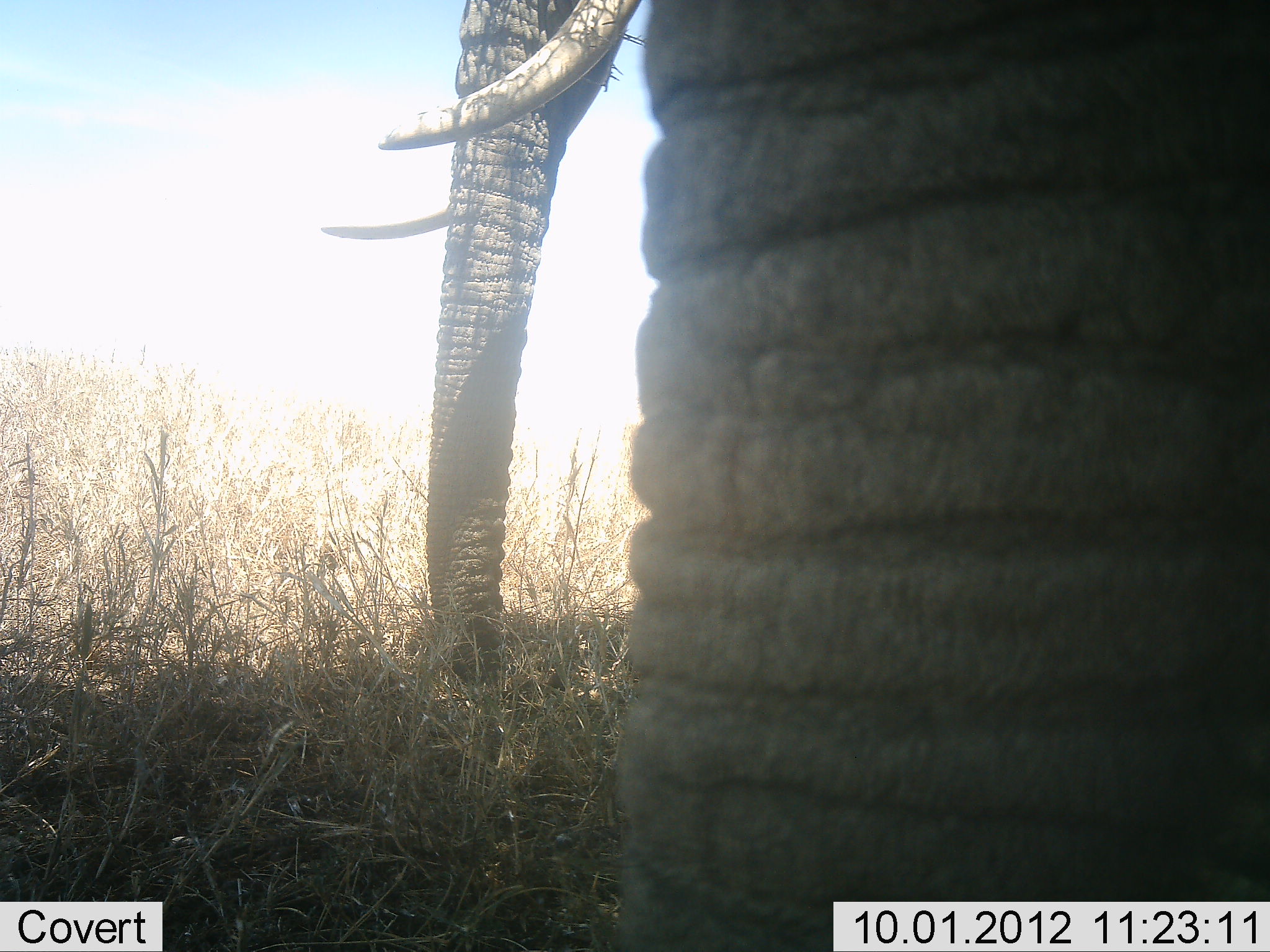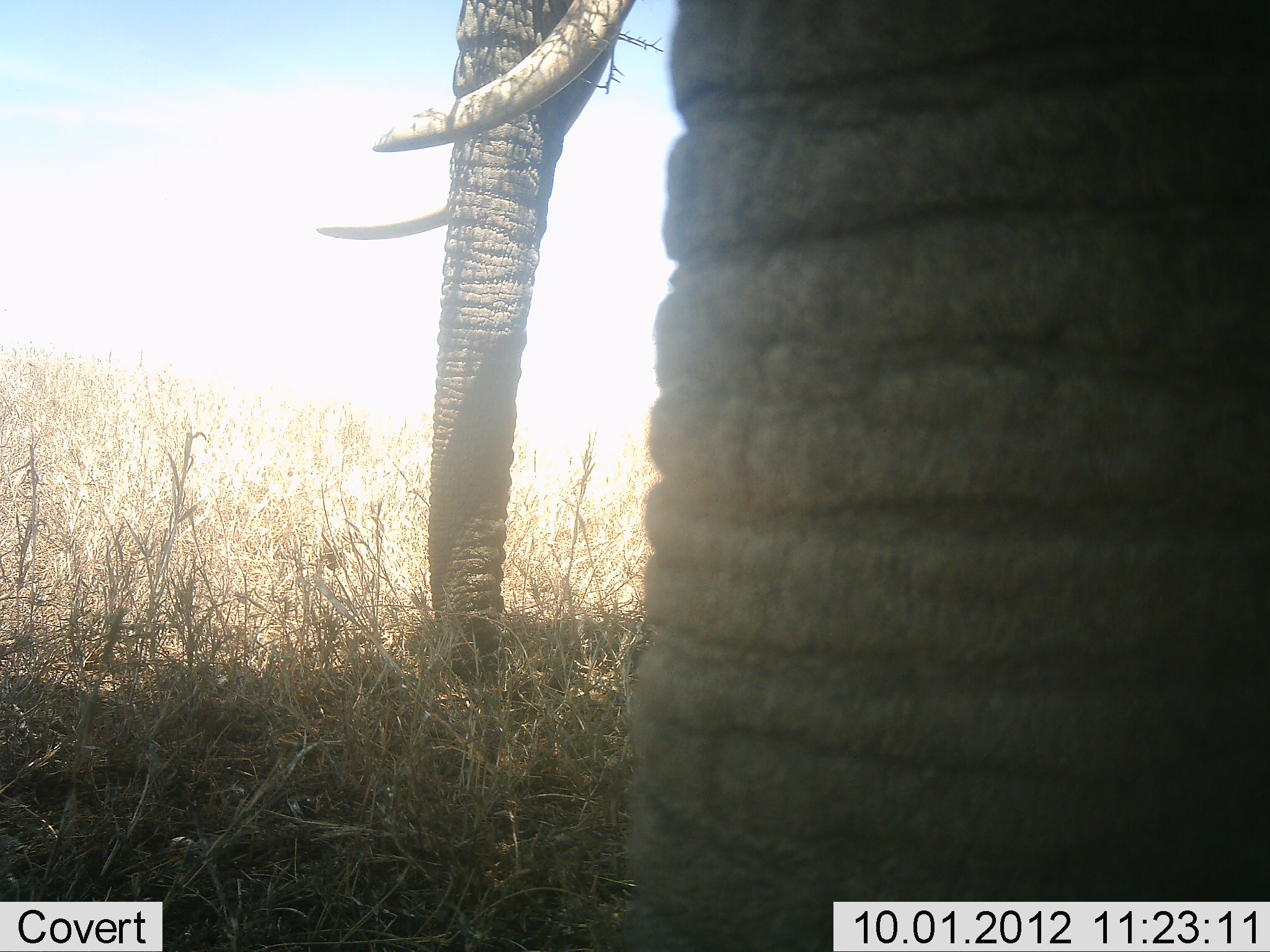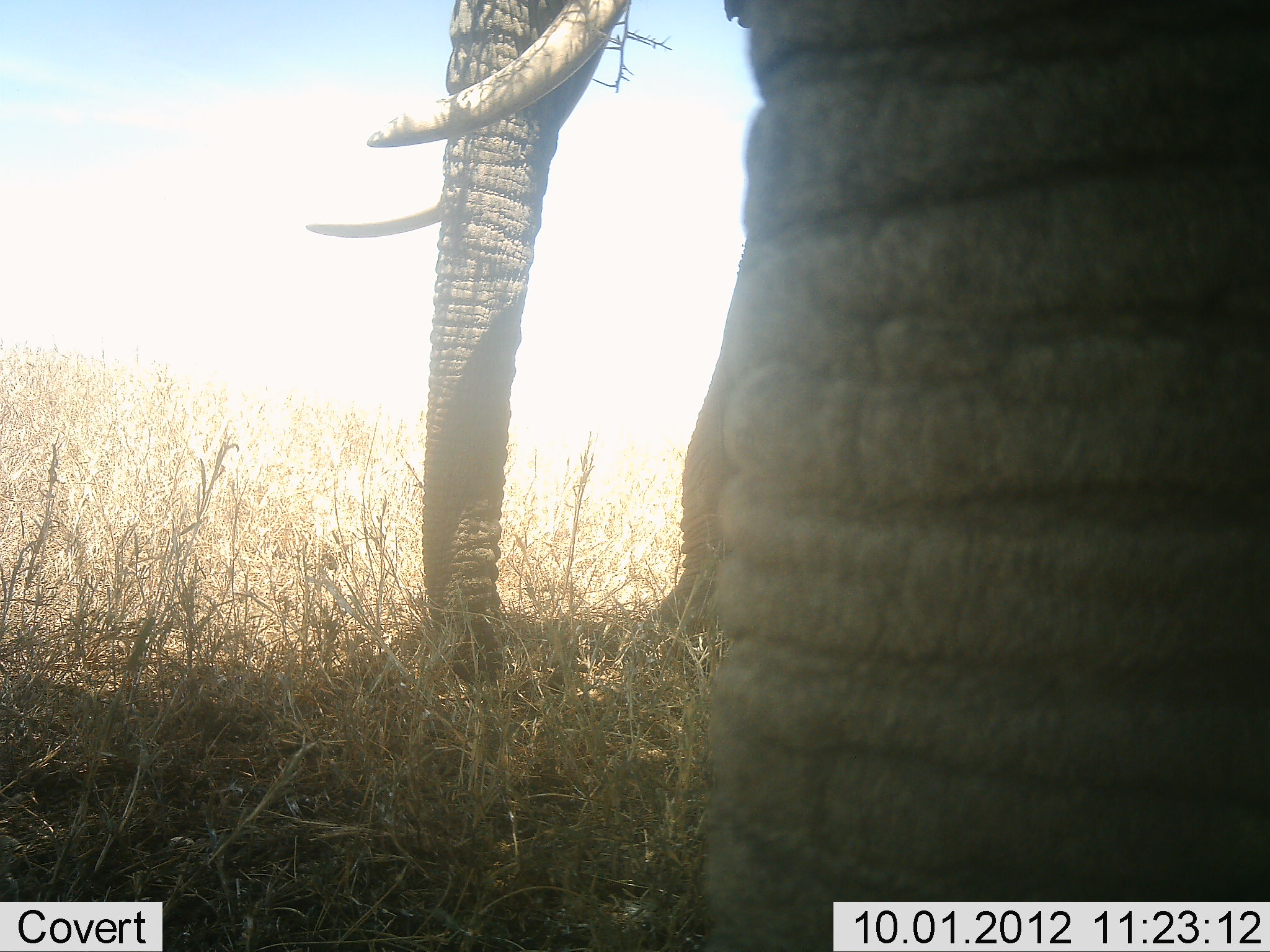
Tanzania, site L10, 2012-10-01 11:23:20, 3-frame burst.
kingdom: Animalia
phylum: Chordata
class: Mammalia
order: Proboscidea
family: Elephantidae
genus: Loxodonta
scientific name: Loxodonta africana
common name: african bush elephant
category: elephant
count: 1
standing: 90%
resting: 0%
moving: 10%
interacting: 0%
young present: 0%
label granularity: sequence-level